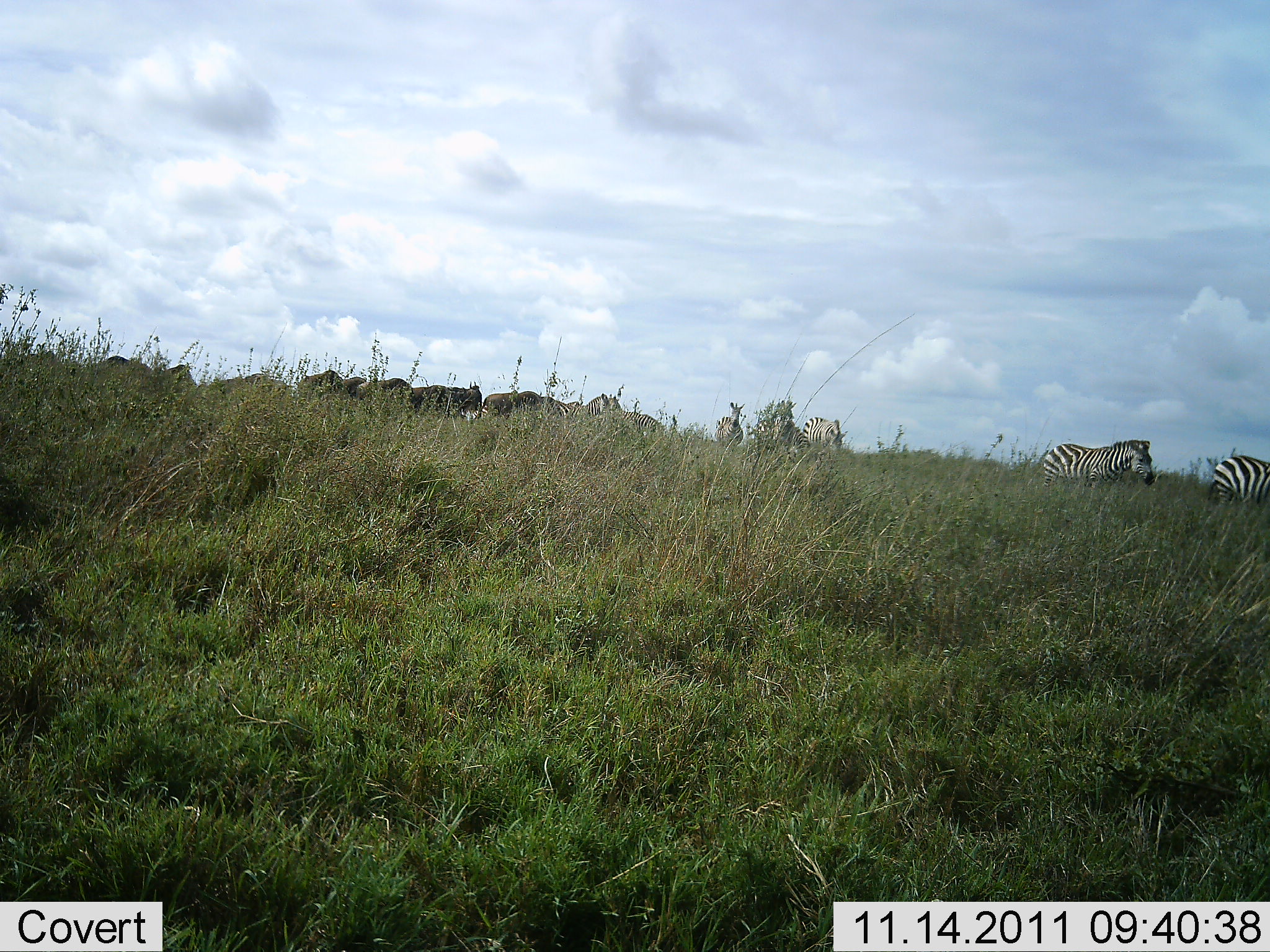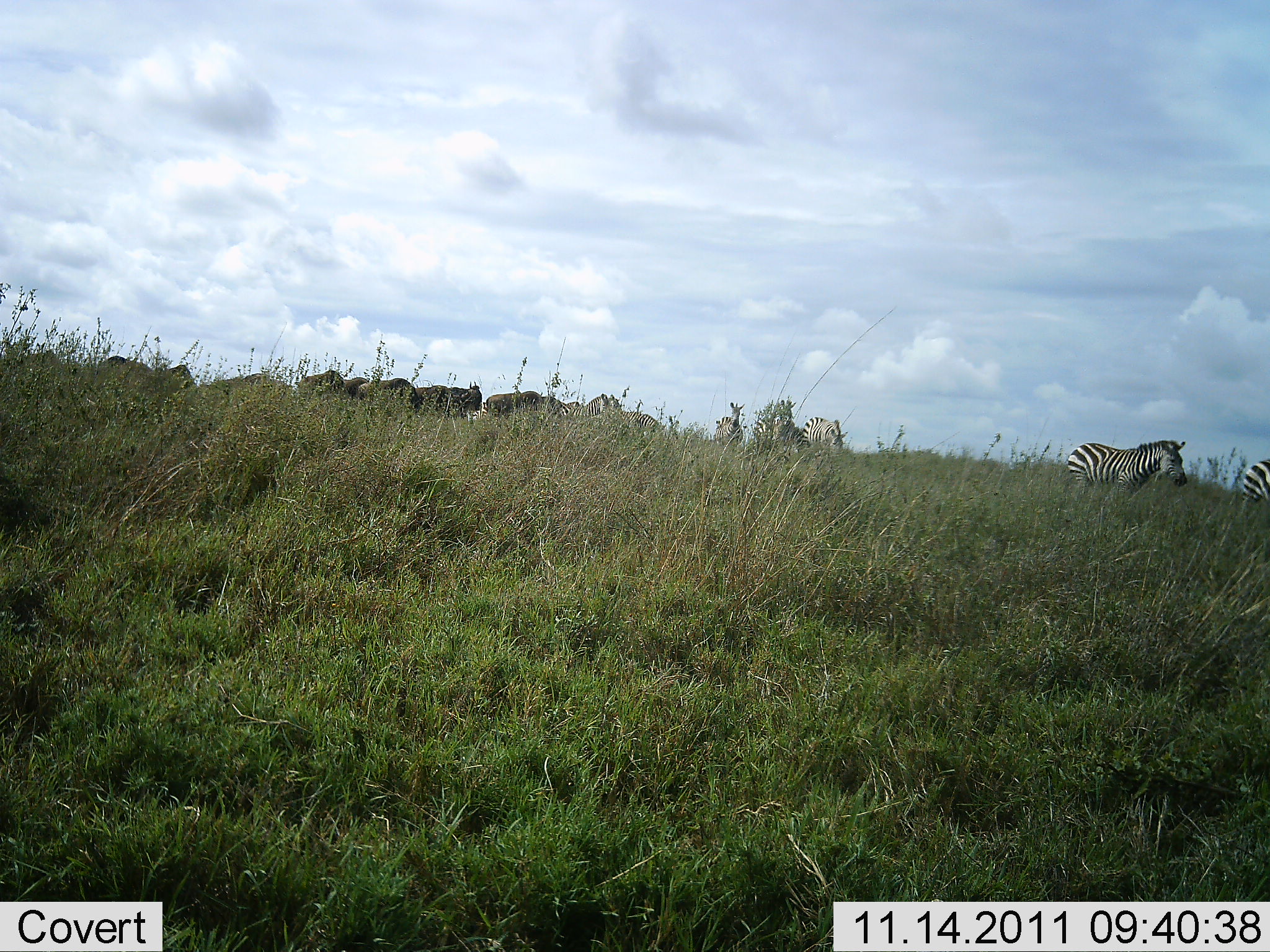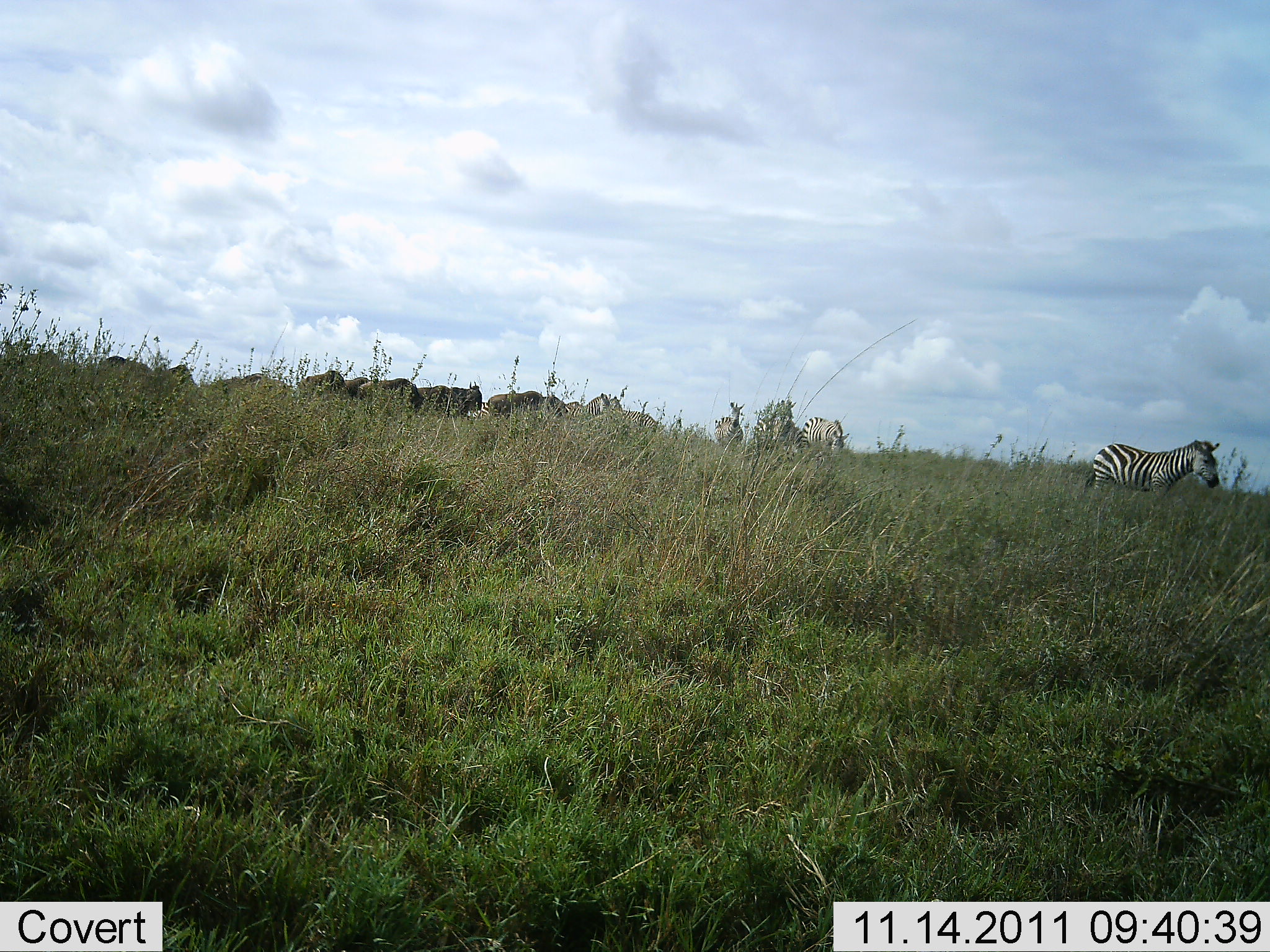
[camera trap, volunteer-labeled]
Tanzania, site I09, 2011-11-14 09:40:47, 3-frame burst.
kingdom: Animalia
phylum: Chordata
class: Mammalia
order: Artiodactyla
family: Bovidae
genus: Connochaetes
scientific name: Connochaetes taurinus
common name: blue wildebeest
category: wildebeest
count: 7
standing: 45%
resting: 9%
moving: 55%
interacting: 0%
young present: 0%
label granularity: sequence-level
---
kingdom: Animalia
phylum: Chordata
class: Mammalia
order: Perissodactyla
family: Equidae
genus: Equus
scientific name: Equus quagga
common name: plains zebra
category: zebra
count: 5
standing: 50%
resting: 0%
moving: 89%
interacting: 6%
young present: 0%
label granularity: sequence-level